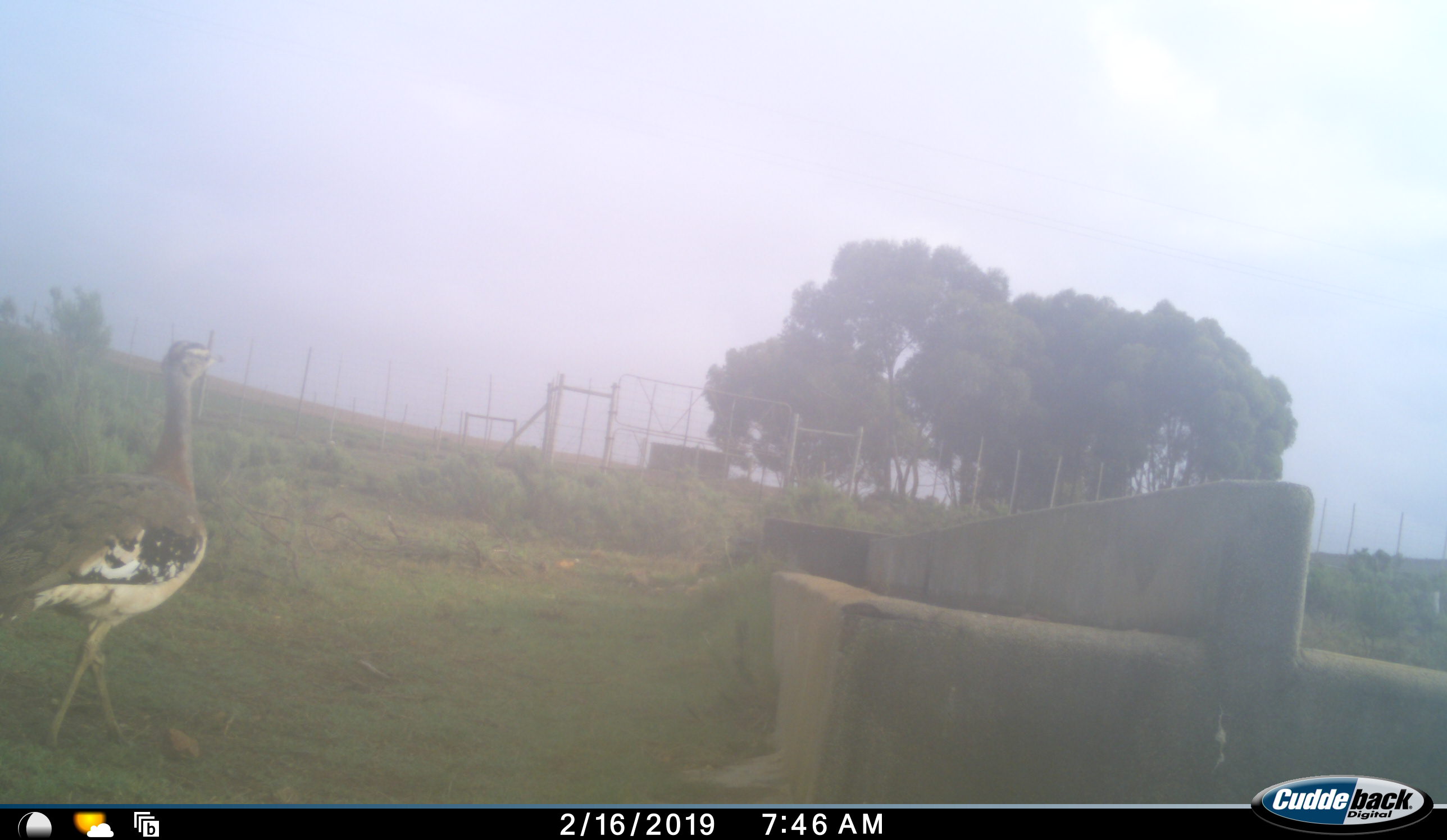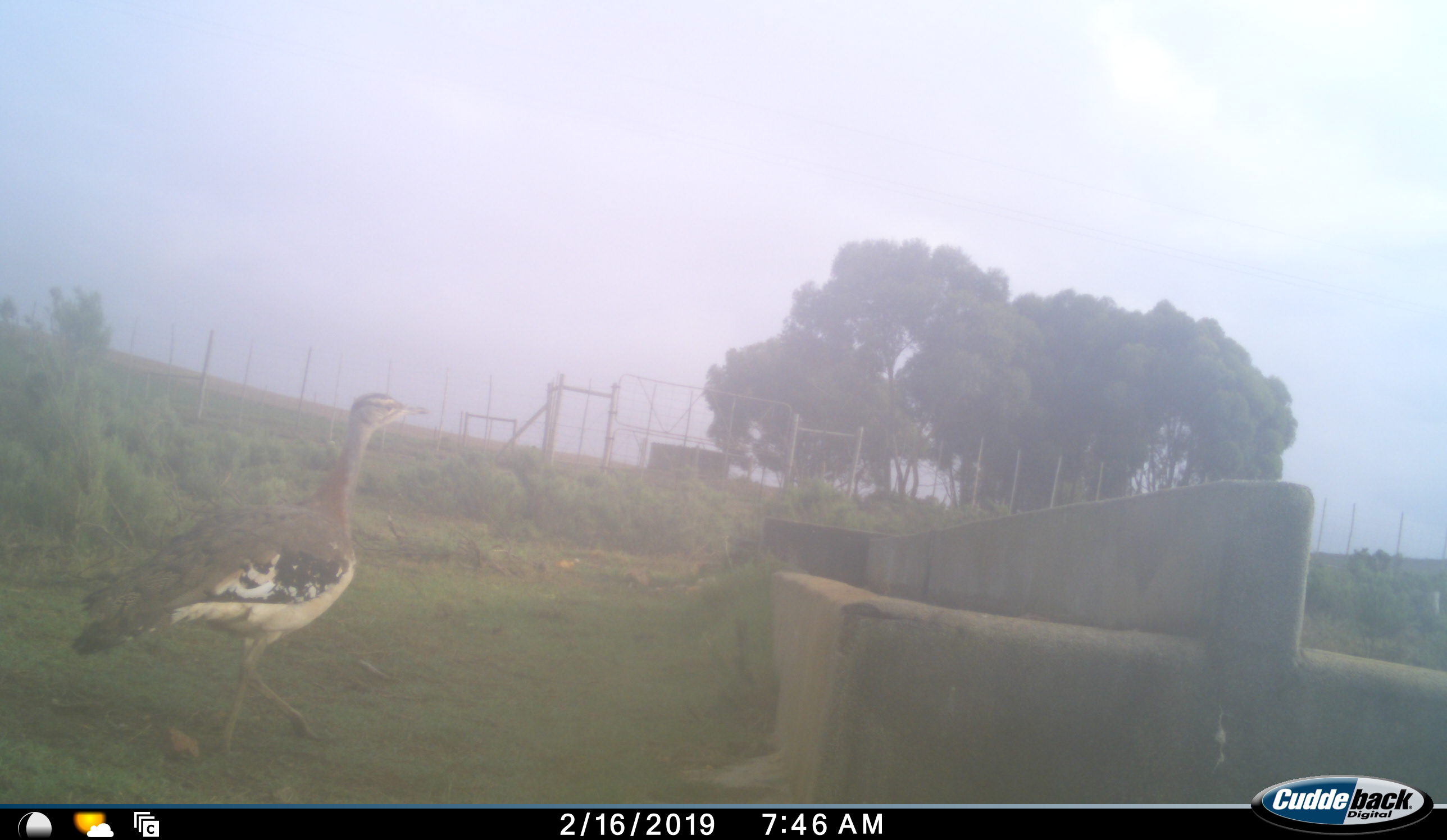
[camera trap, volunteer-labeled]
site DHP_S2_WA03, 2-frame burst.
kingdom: Animalia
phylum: Chordata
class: Aves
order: Otidiformes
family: Otididae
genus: Neotis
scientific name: Neotis denhami denhami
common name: denham's bustard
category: bustarddenhams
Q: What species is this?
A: Bustarddenhams (denham's bustard) (Neotis denhami denhami).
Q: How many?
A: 1.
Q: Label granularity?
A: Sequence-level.